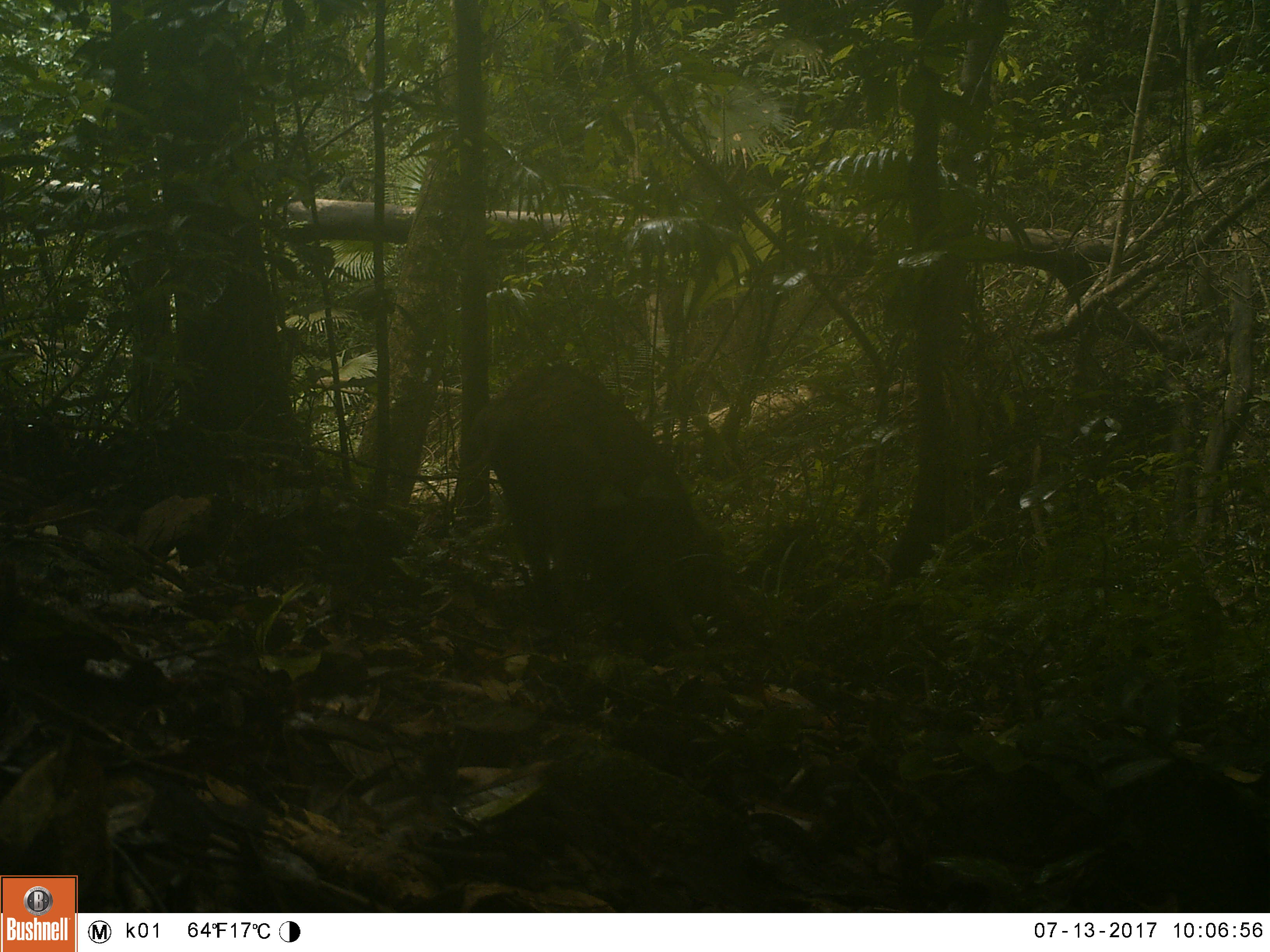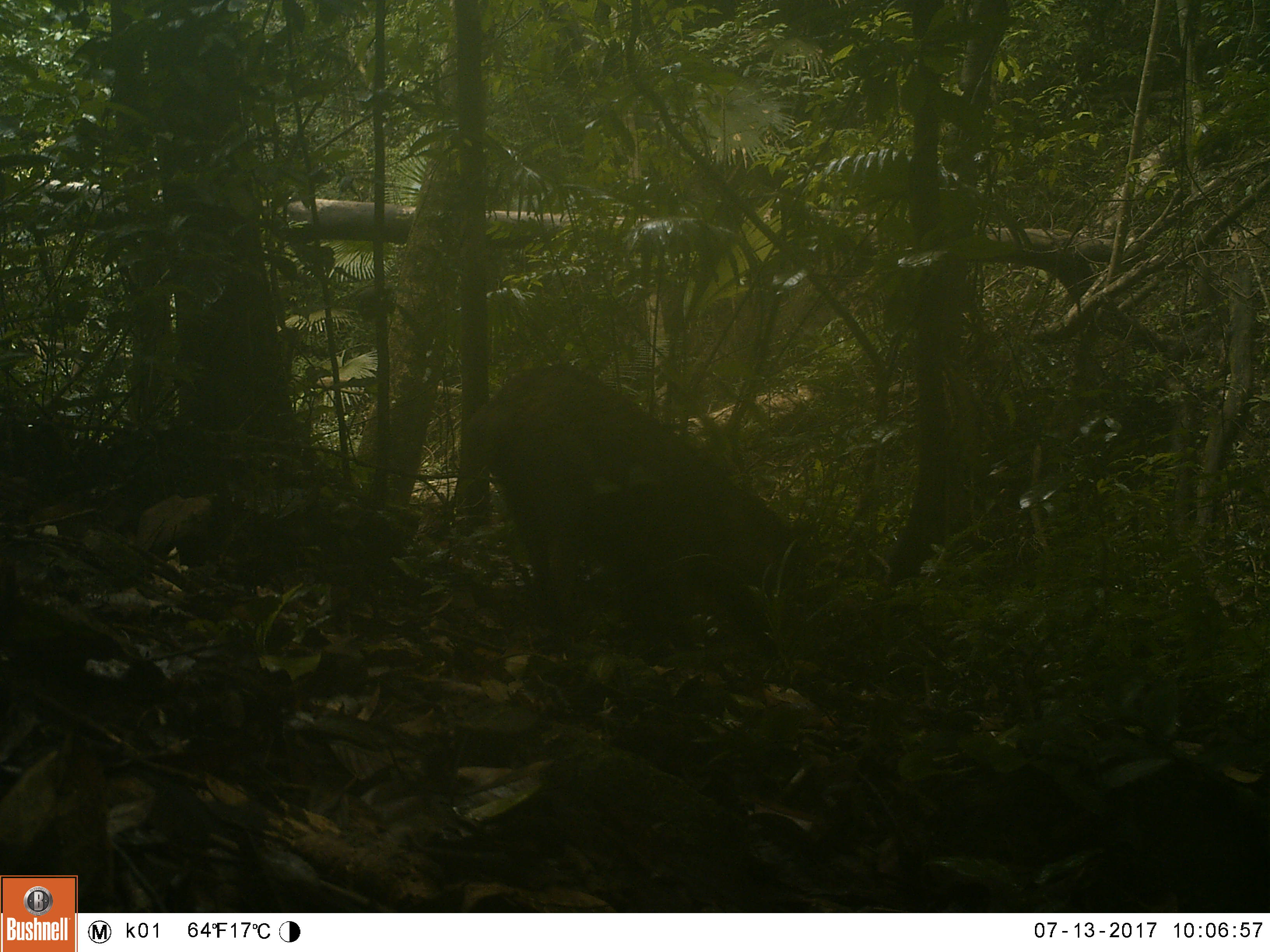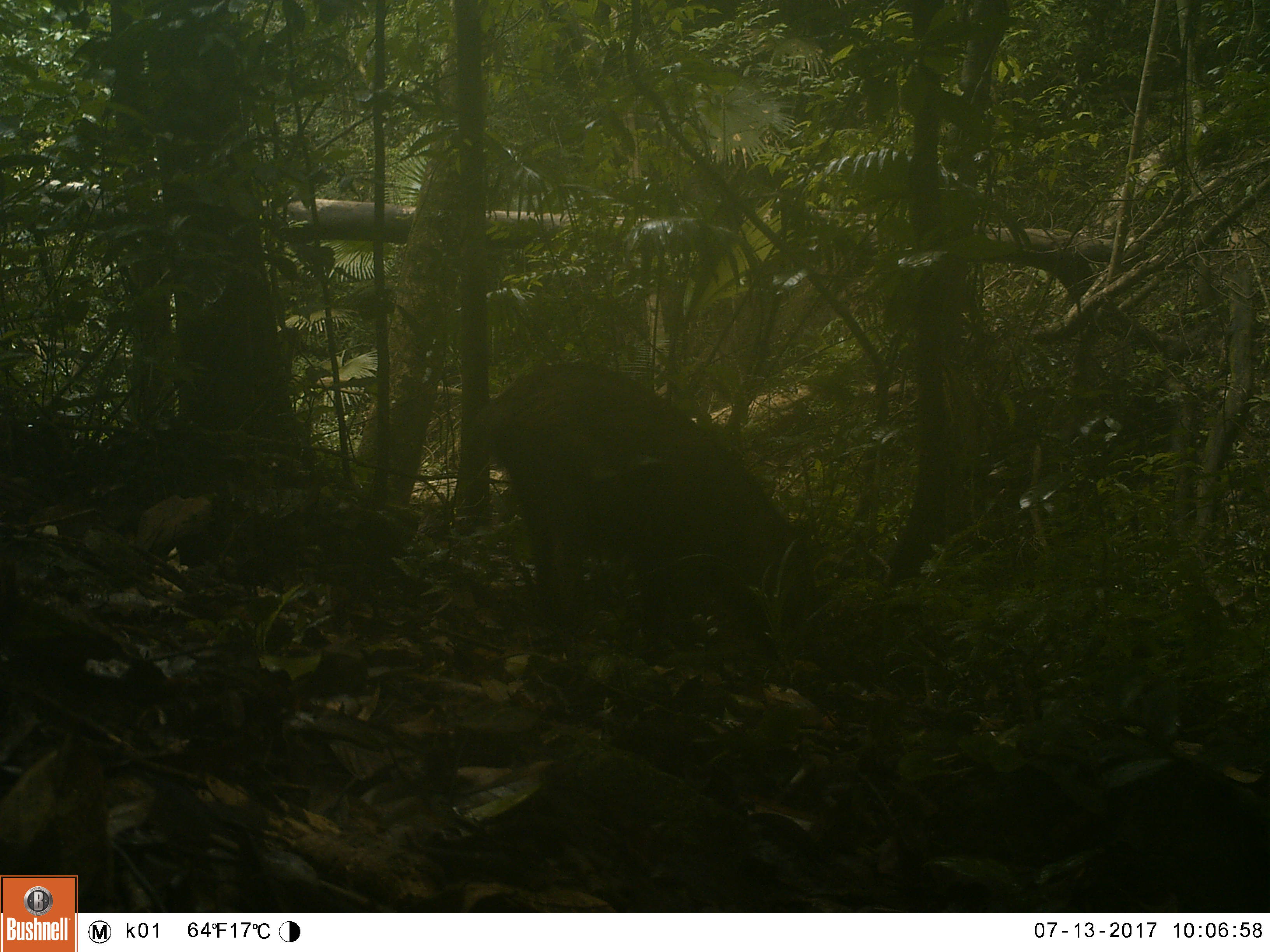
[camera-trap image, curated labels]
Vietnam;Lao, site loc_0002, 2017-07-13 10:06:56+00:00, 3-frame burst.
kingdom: Animalia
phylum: Chordata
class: Mammalia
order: Artiodactyla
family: Suidae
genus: Sus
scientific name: Sus scrofa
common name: eurasian wild pig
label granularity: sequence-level